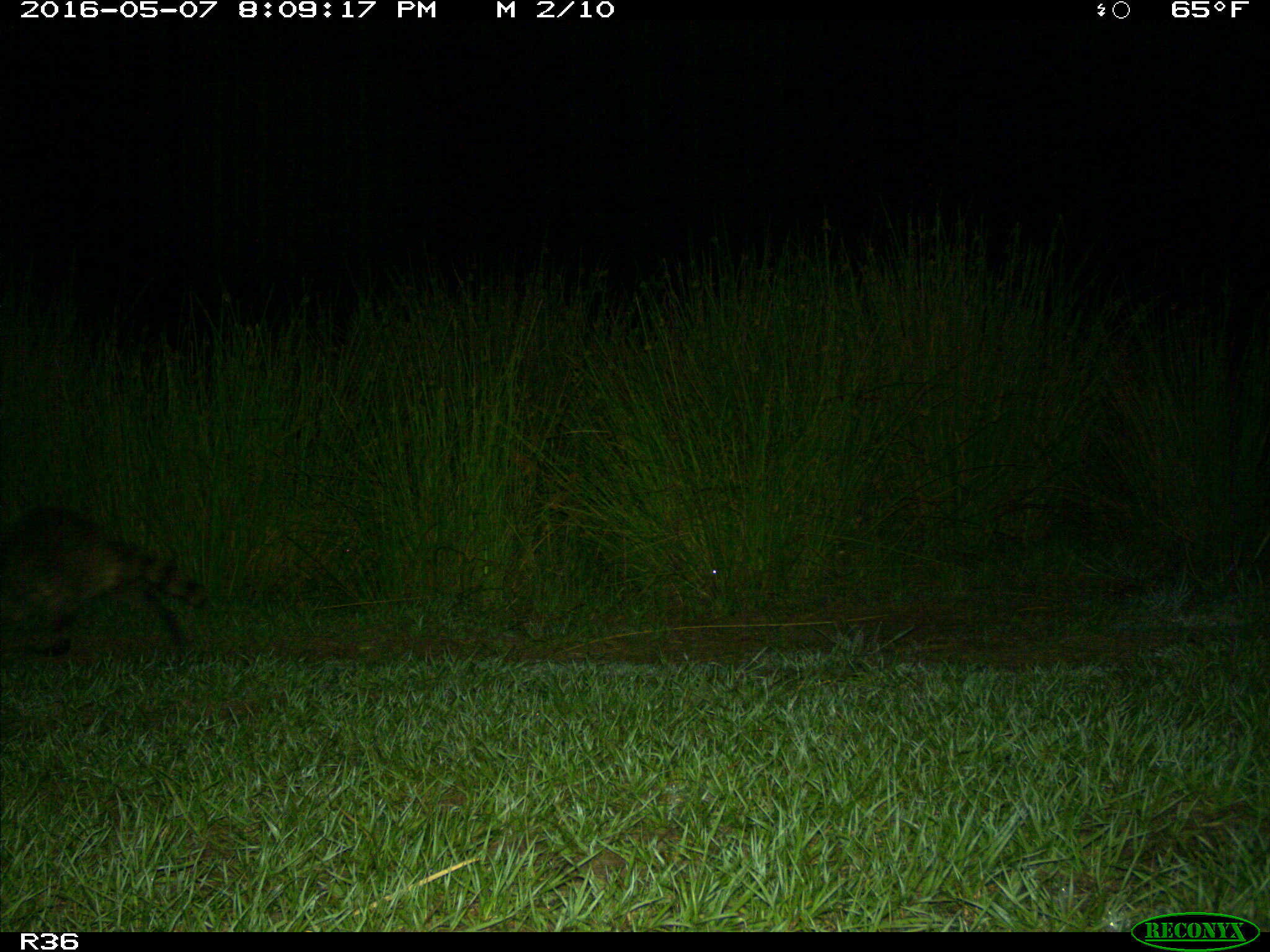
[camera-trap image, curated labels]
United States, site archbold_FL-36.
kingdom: Animalia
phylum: Chordata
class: Mammalia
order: Carnivora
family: Procyonidae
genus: Procyon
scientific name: Procyon lotor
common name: common raccoon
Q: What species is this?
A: Procyon lotor (common raccoon).